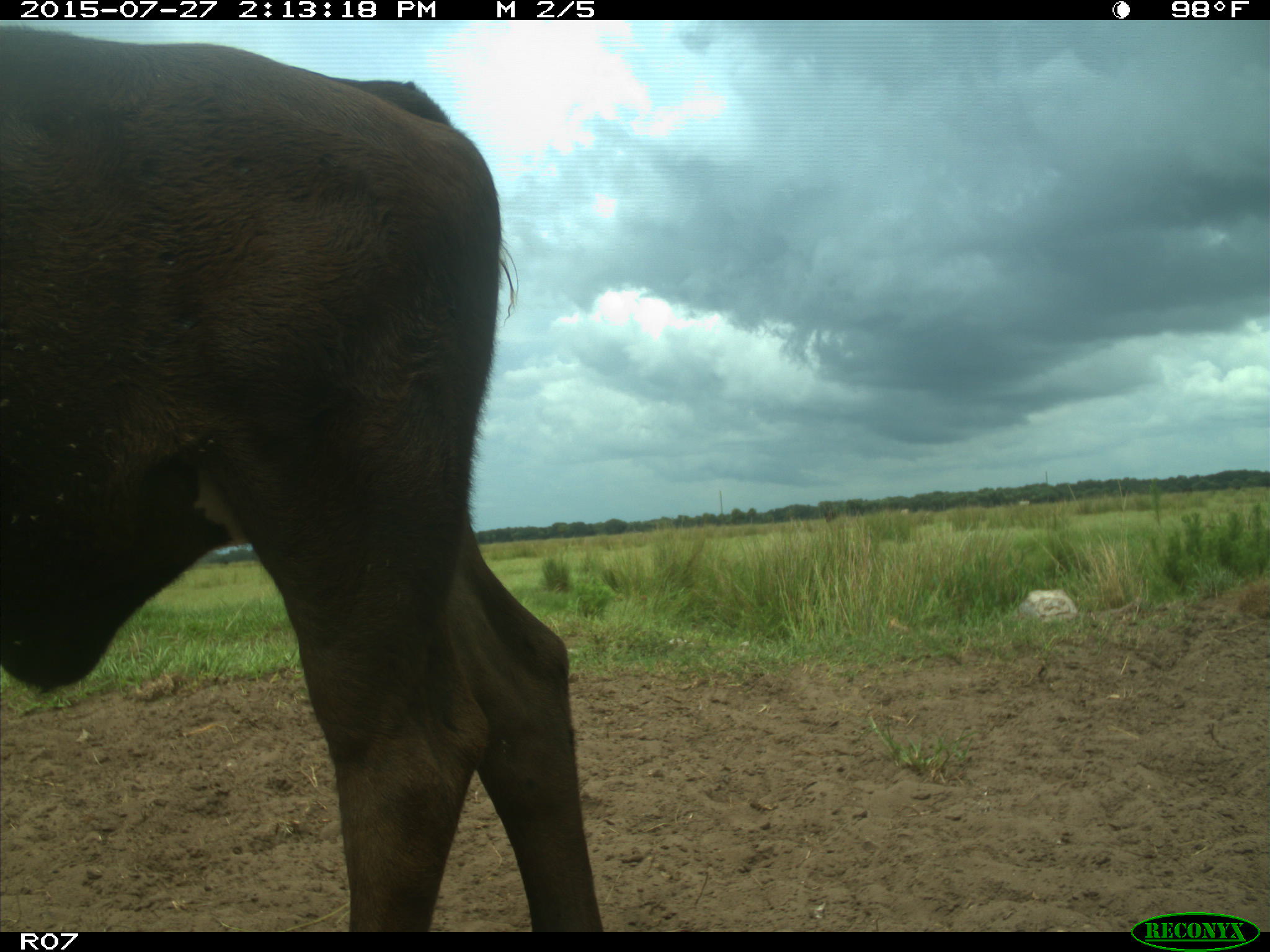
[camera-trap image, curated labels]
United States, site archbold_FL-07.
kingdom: Animalia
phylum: Chordata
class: Mammalia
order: Artiodactyla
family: Bovidae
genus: Bos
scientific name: Bos taurus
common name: domestic cow